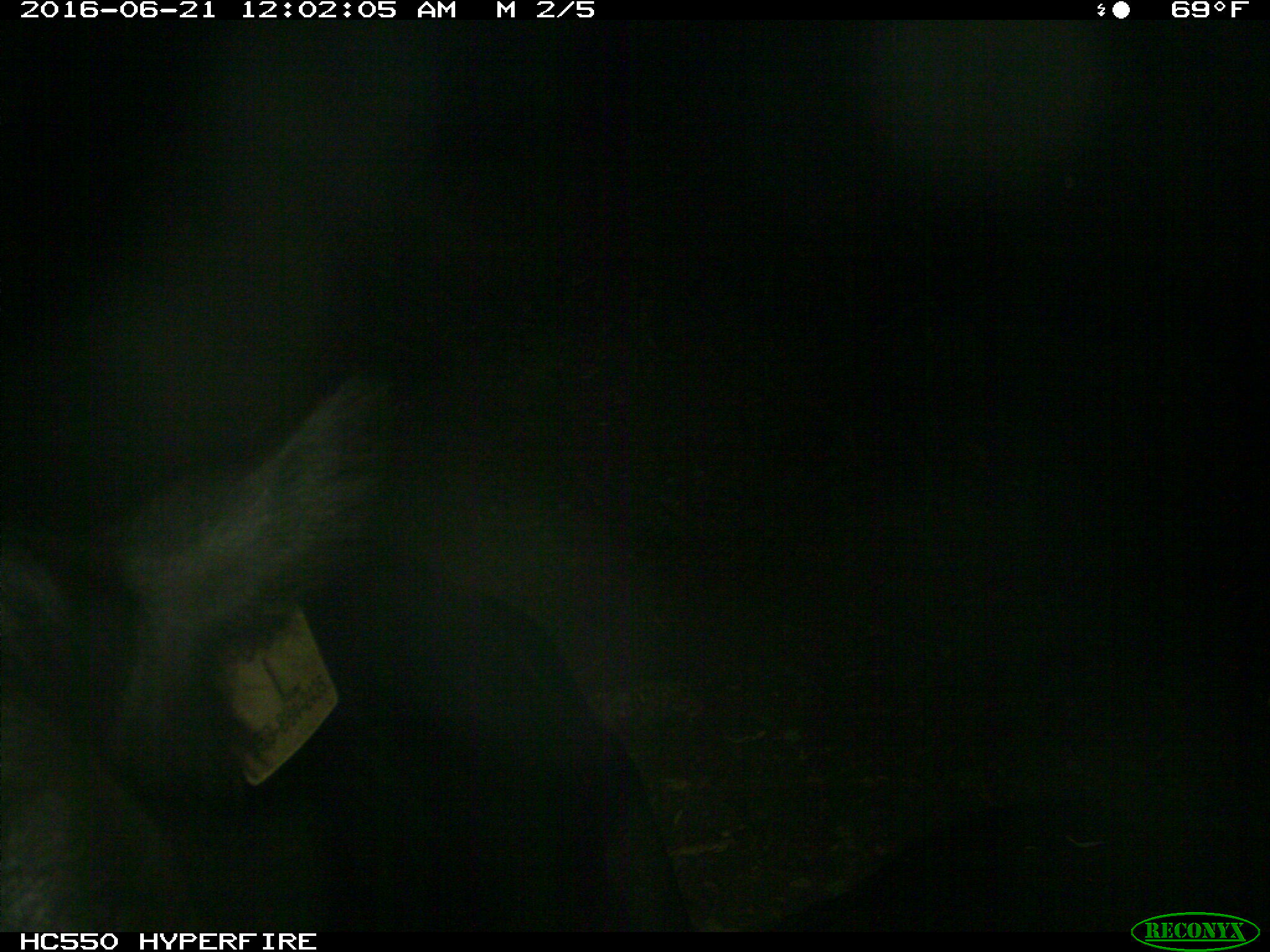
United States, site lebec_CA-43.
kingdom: Animalia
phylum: Chordata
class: Mammalia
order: Artiodactyla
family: Bovidae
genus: Bos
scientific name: Bos taurus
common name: domestic cow